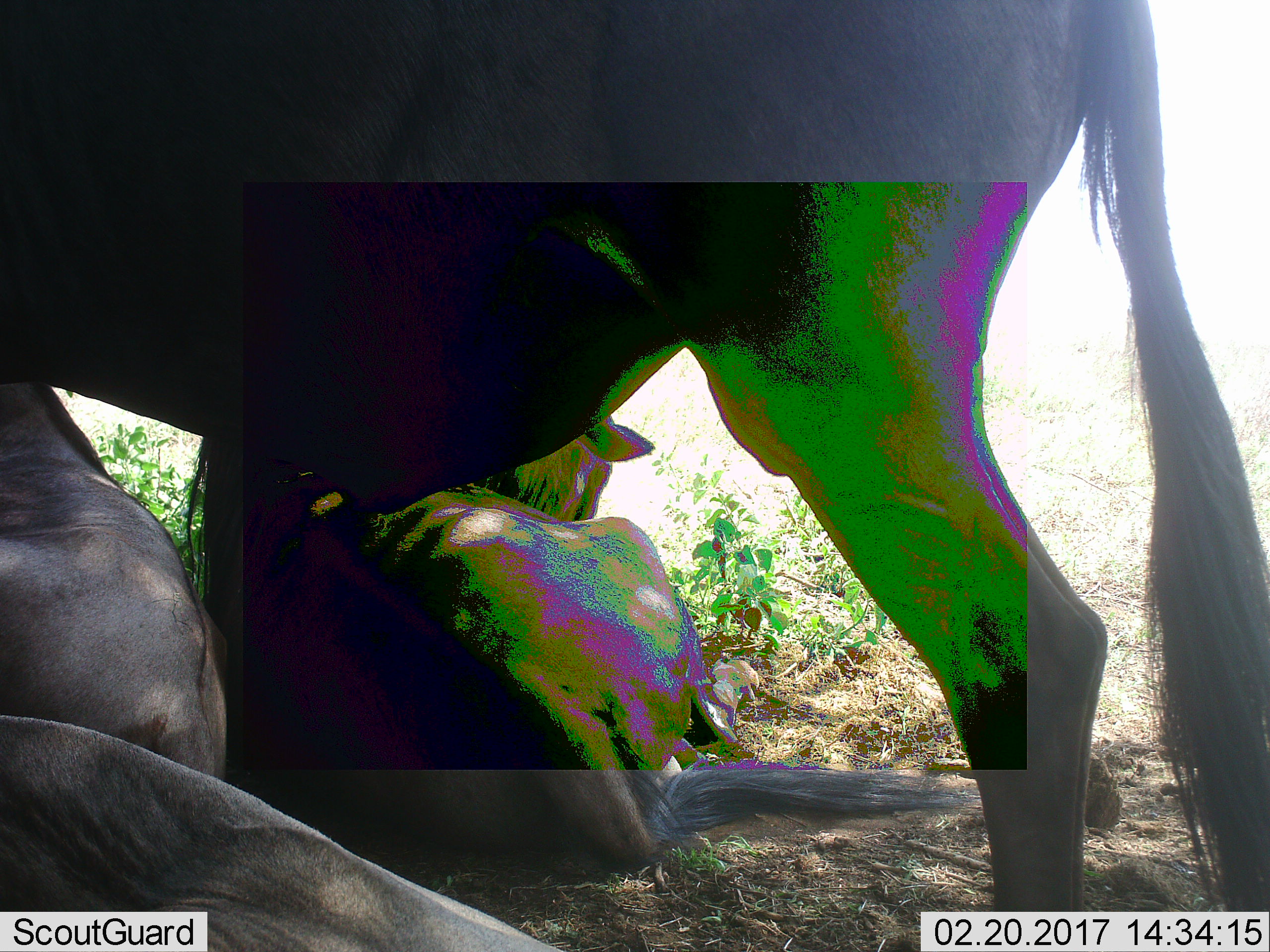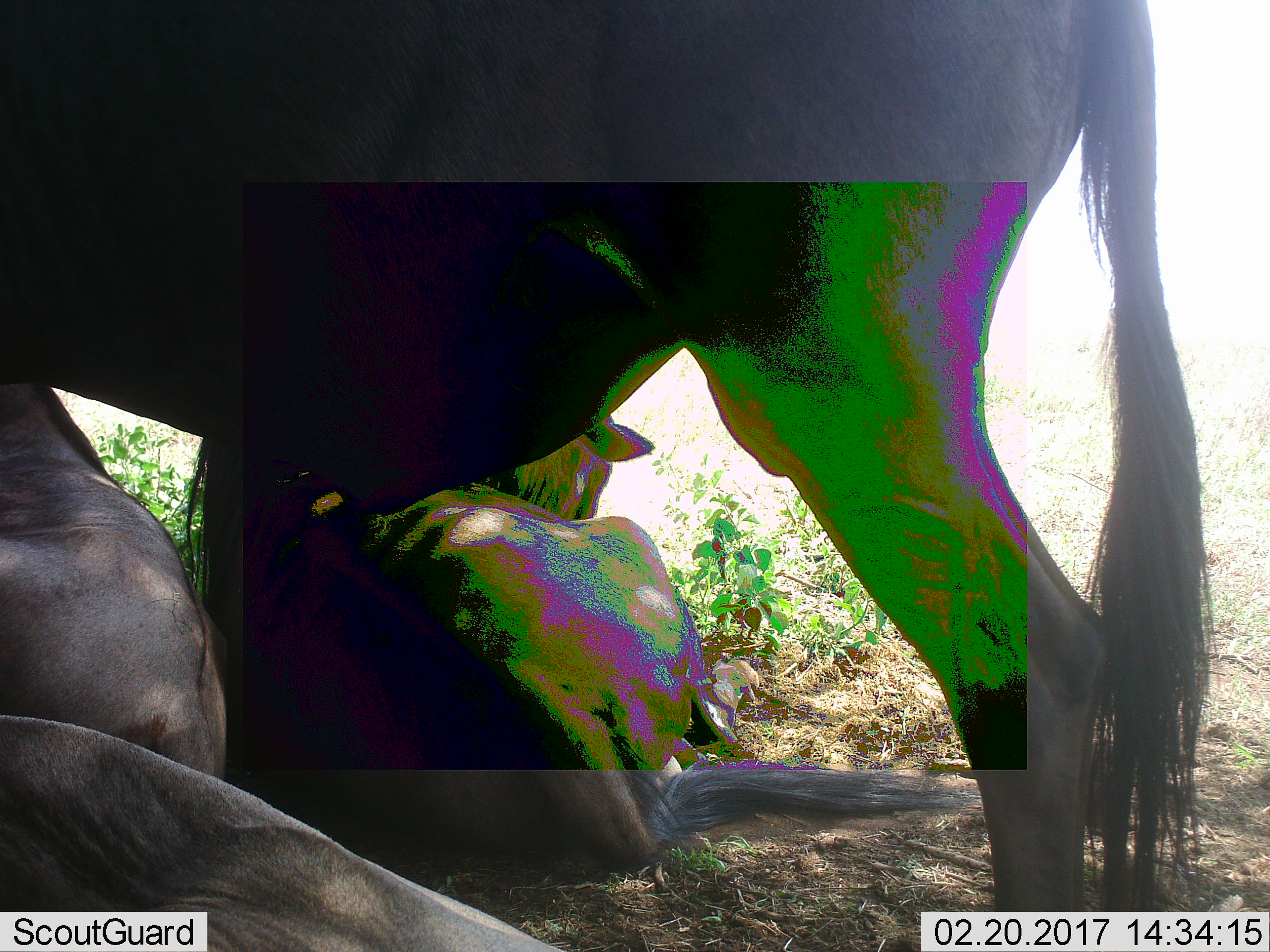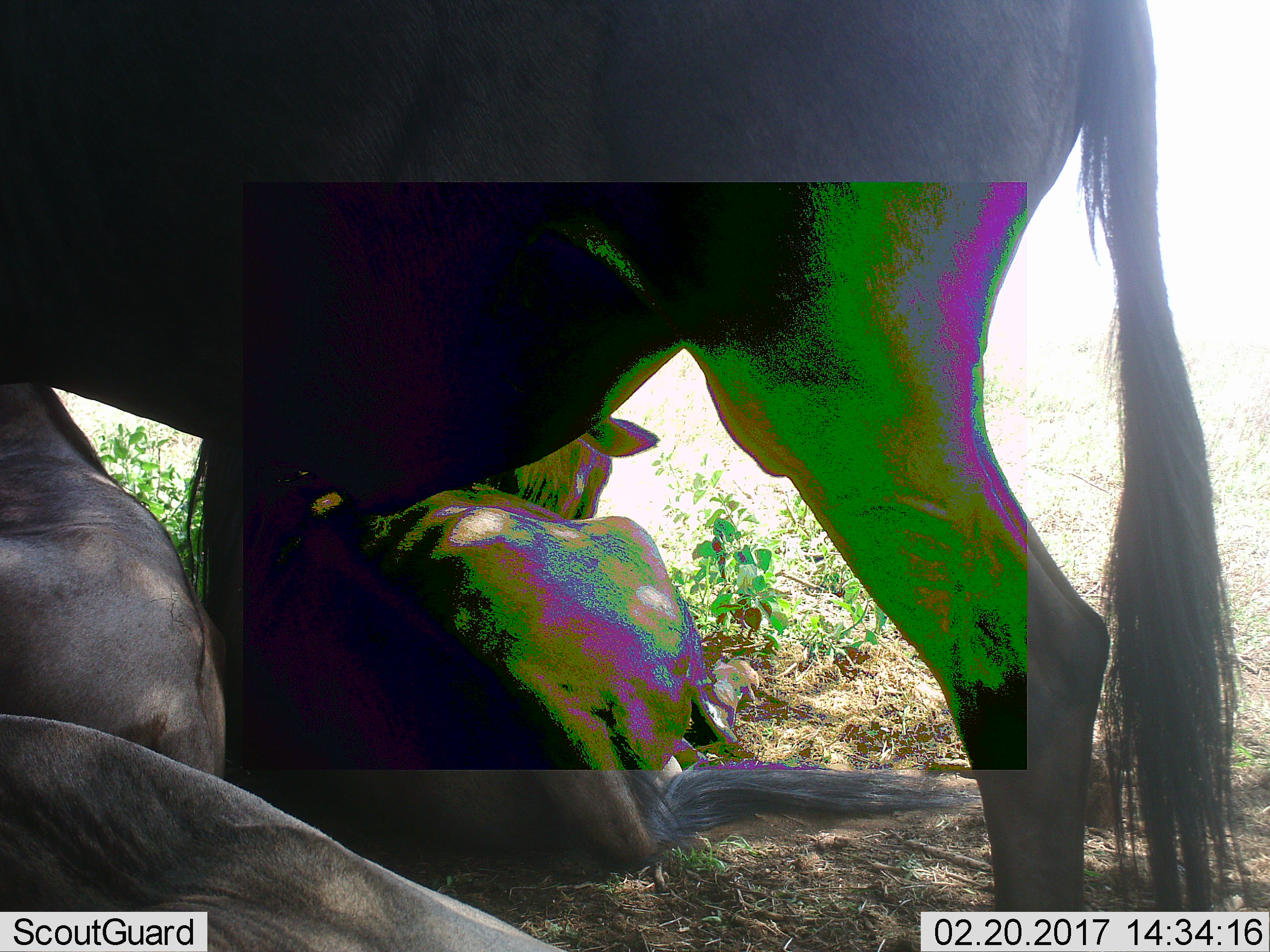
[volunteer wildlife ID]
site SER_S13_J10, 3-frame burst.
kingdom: Animalia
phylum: Chordata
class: Mammalia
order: Artiodactyla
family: Bovidae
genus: Connochaetes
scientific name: Connochaetes taurinus taurinus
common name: blue wildebeest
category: wildebeestblue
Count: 4.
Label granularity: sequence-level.